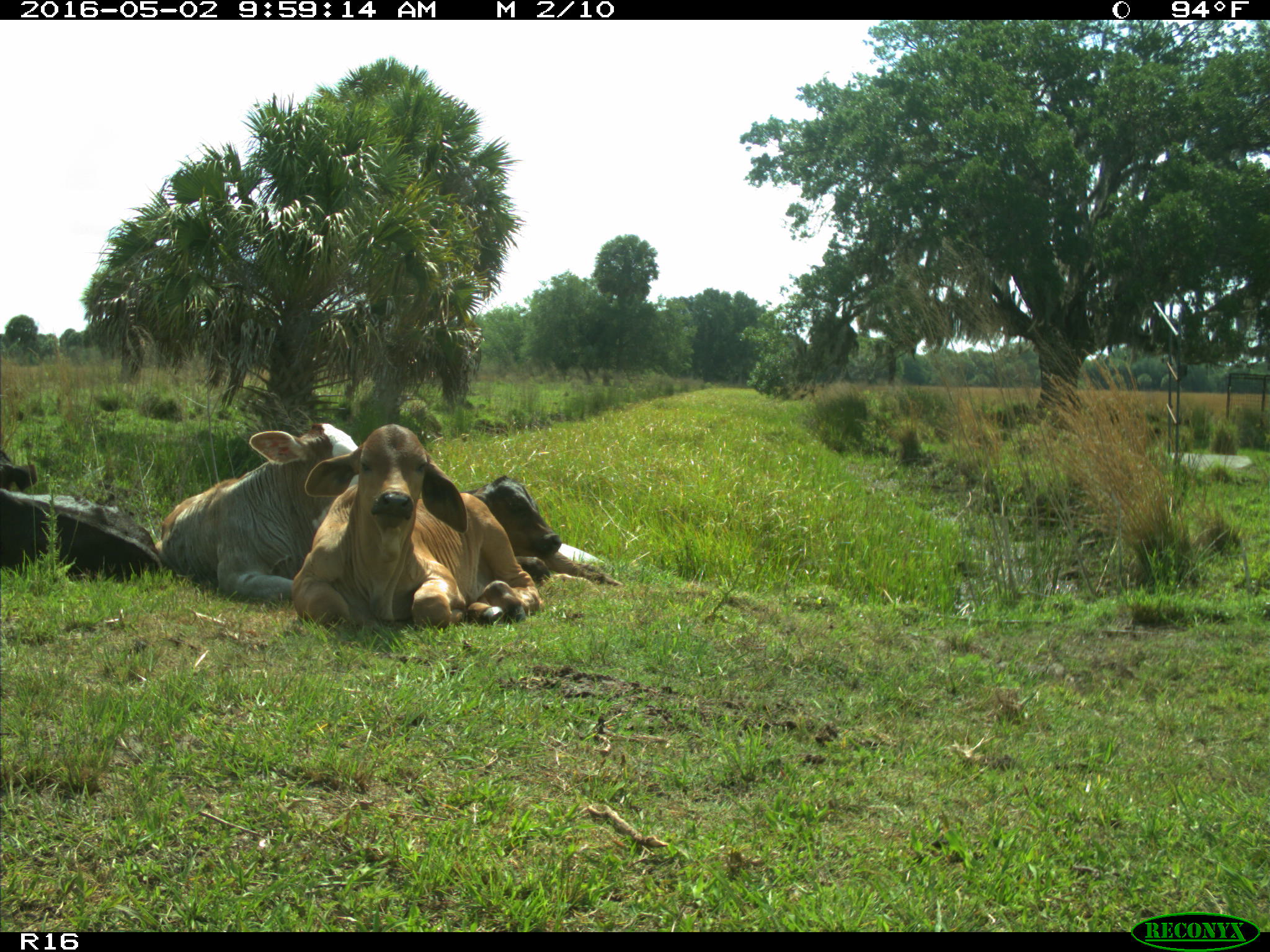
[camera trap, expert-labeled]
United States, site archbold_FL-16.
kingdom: Animalia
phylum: Chordata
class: Mammalia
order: Artiodactyla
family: Bovidae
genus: Bos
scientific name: Bos taurus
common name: domestic cow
Bos taurus (domestic cow).